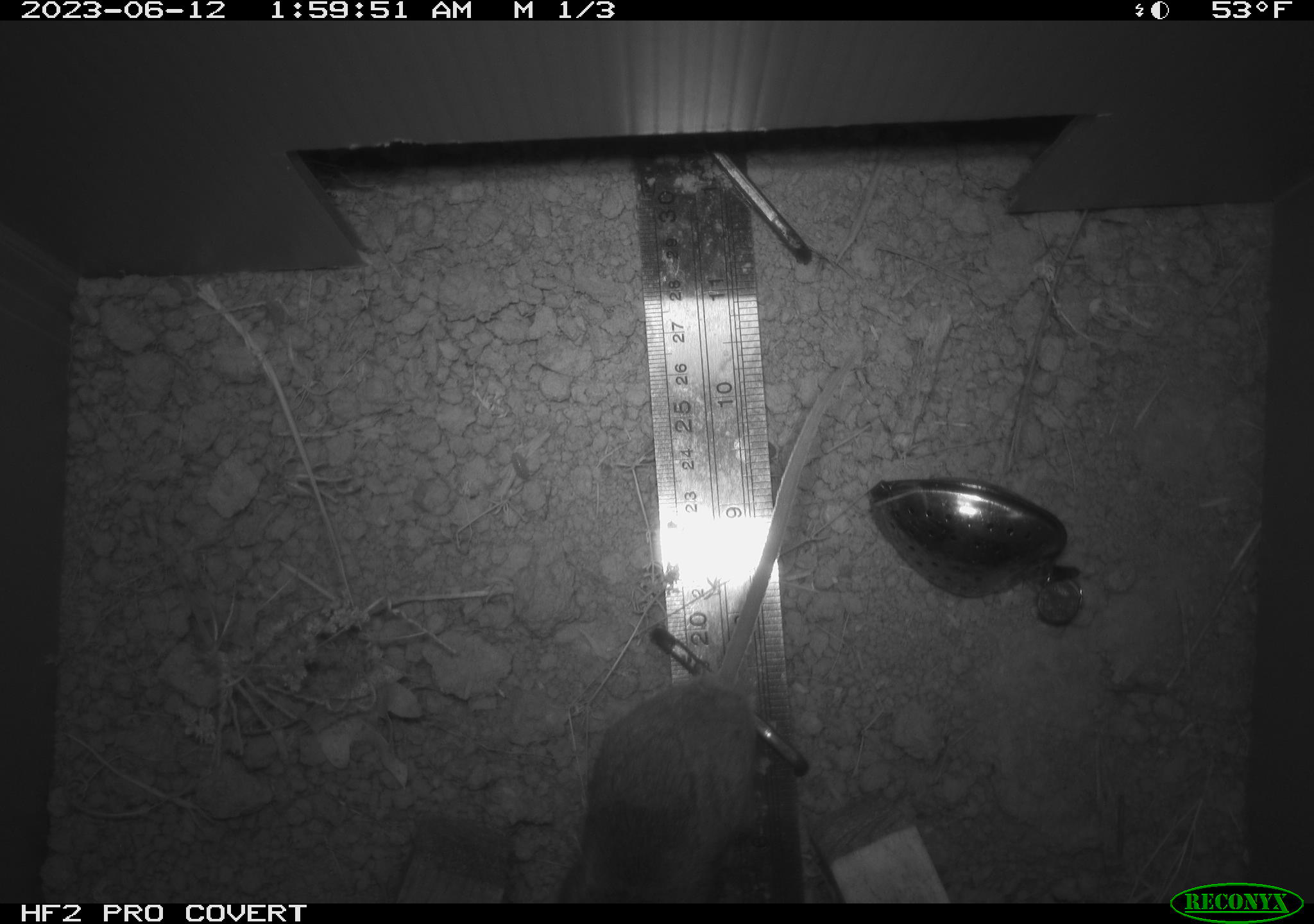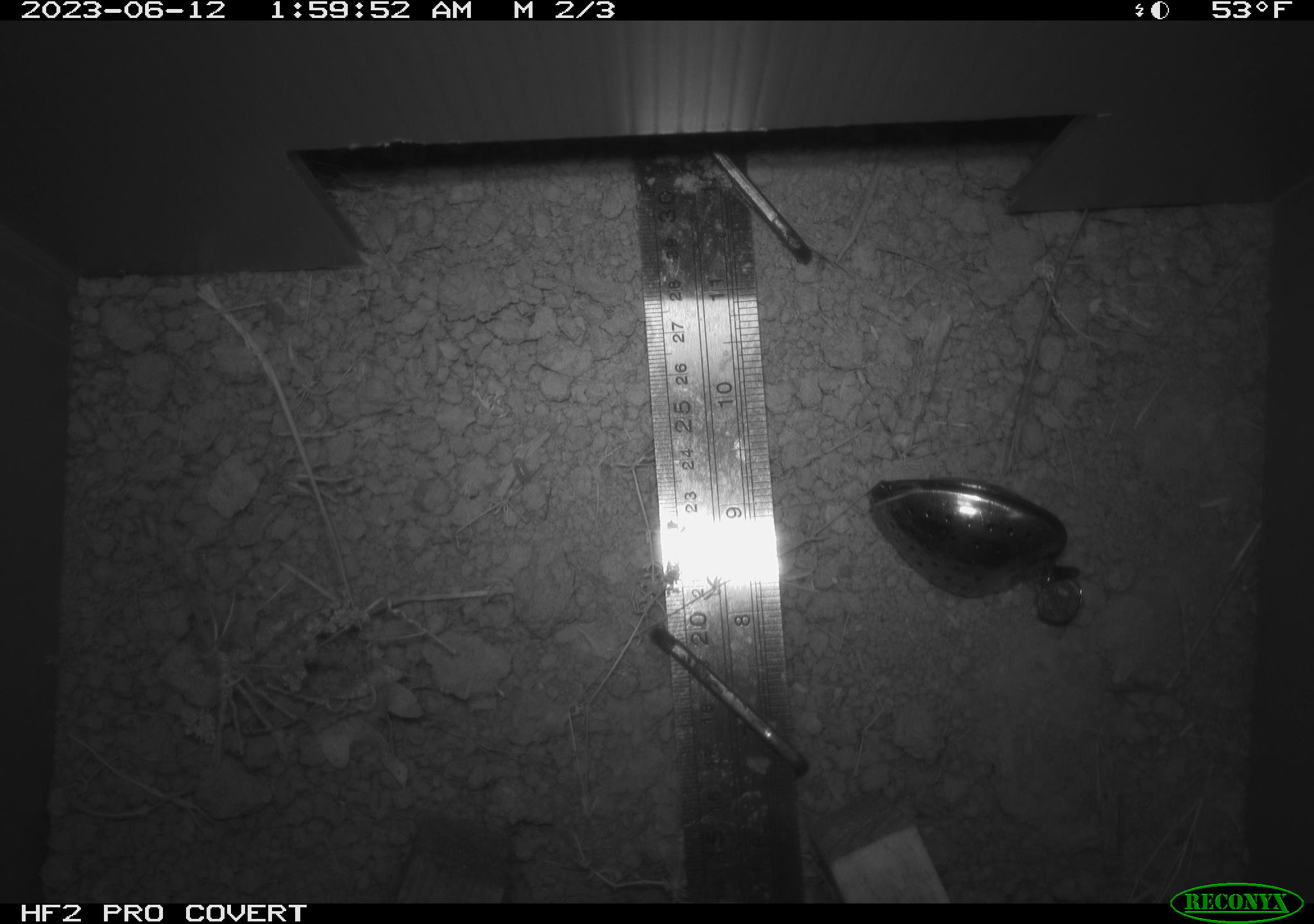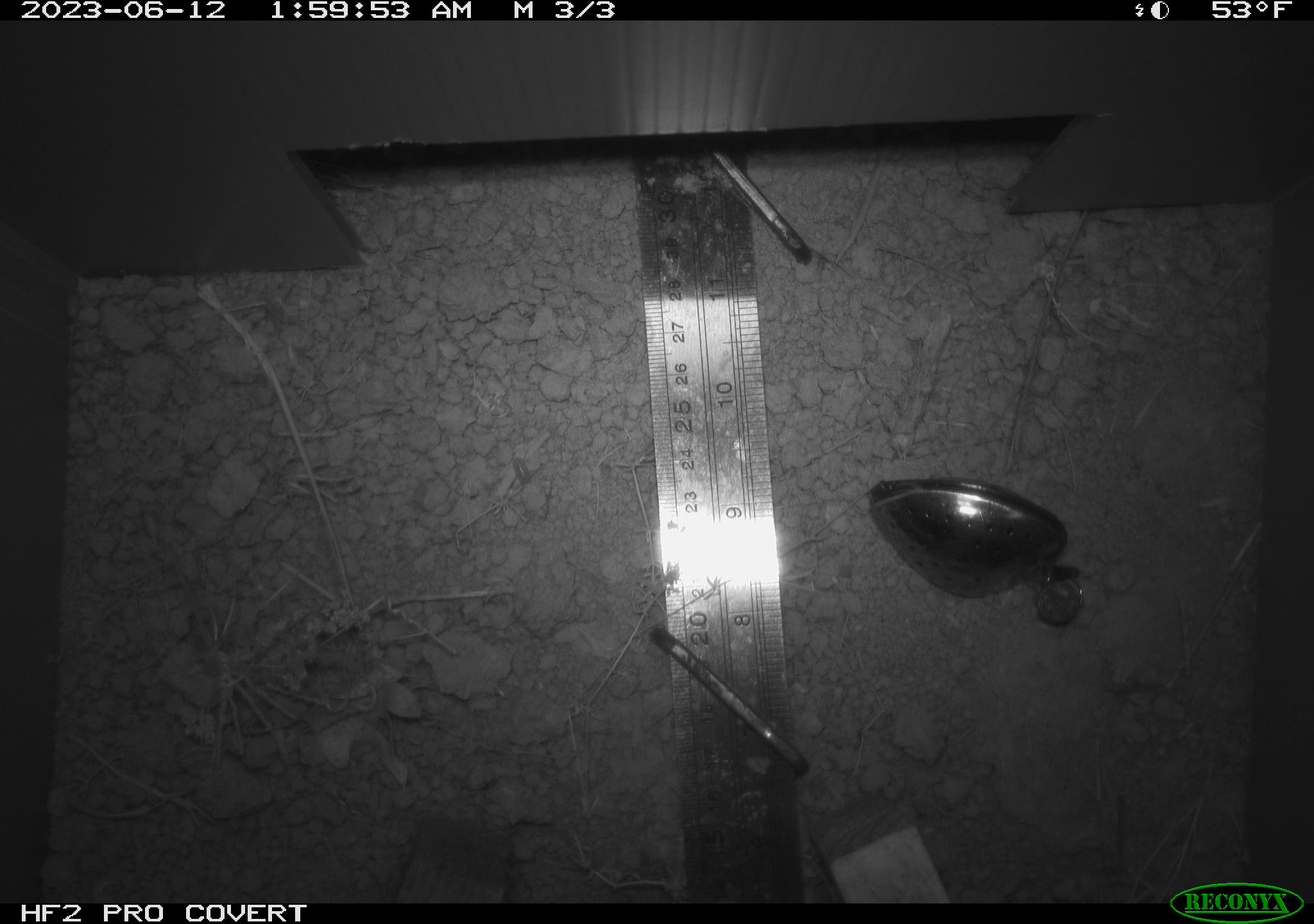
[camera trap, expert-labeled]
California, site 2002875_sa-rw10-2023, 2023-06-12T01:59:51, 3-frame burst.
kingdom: Animalia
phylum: Chordata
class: Mammalia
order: Rodentia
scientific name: Rodentia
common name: rodent